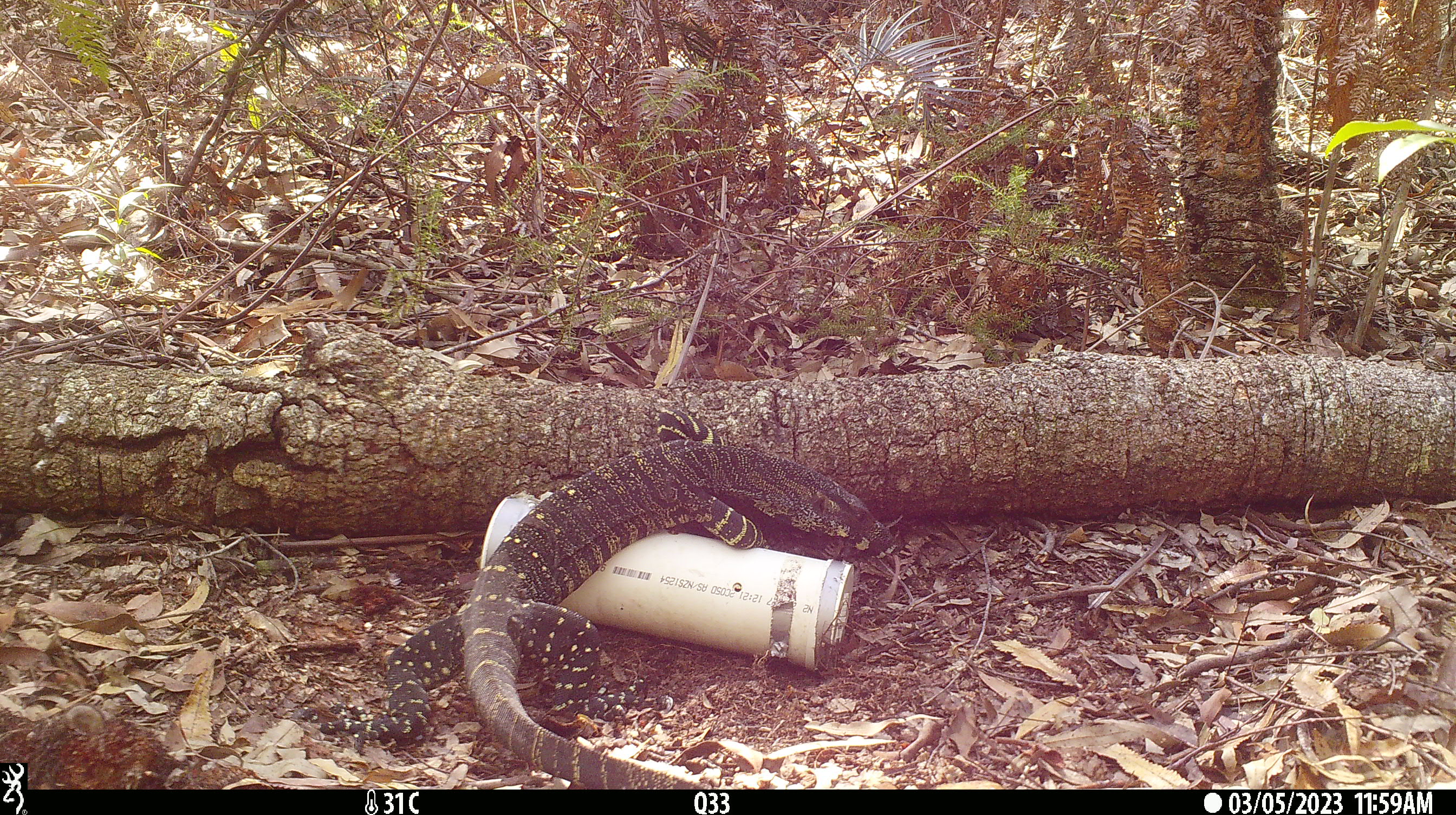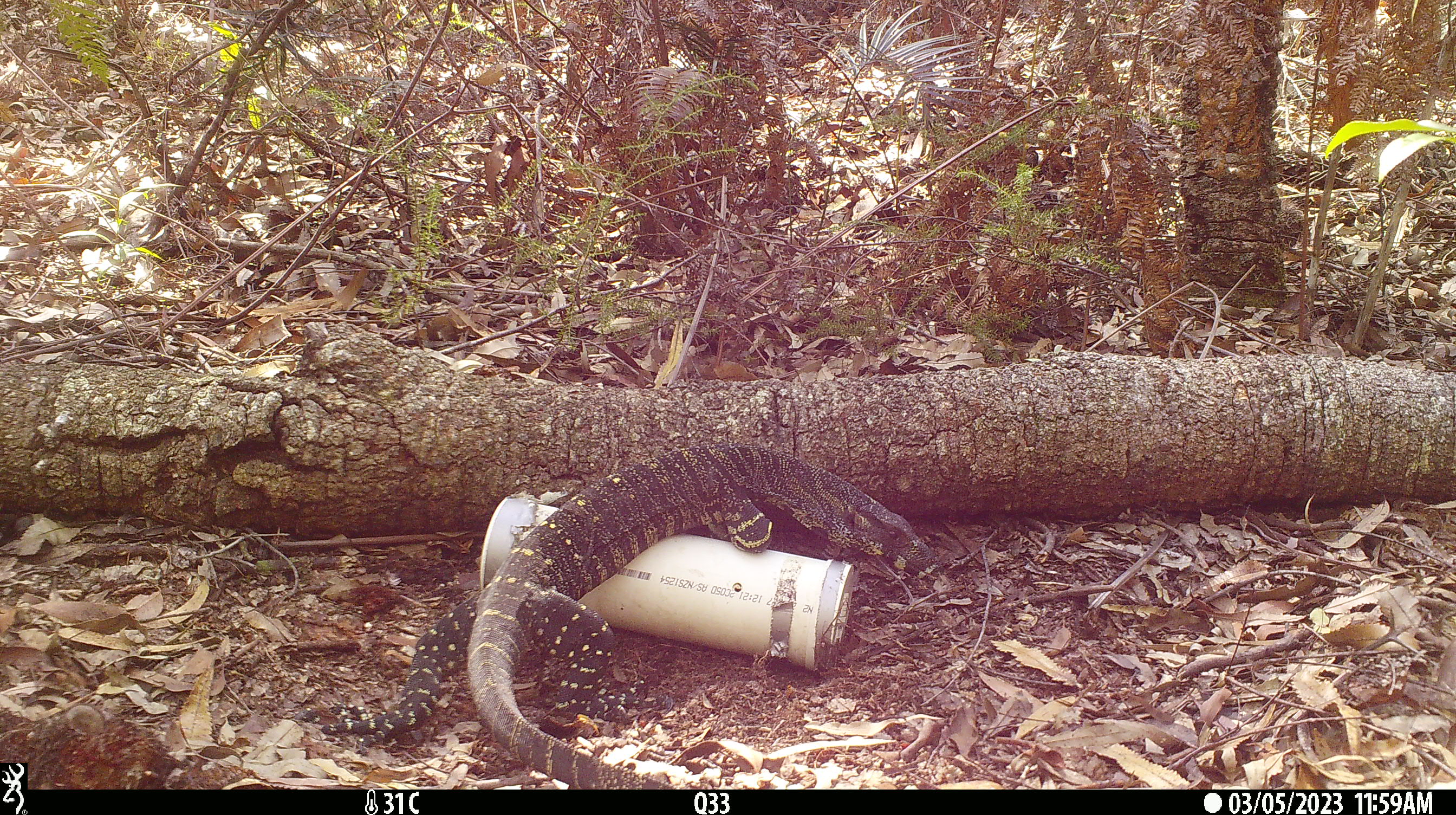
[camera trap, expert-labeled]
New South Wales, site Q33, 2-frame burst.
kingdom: Animalia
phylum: Chordata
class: Reptilia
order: Squamata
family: Varanidae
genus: Varanus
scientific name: Varanus varius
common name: lace monitor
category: goanna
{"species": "goanna (lace monitor) (Varanus varius)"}